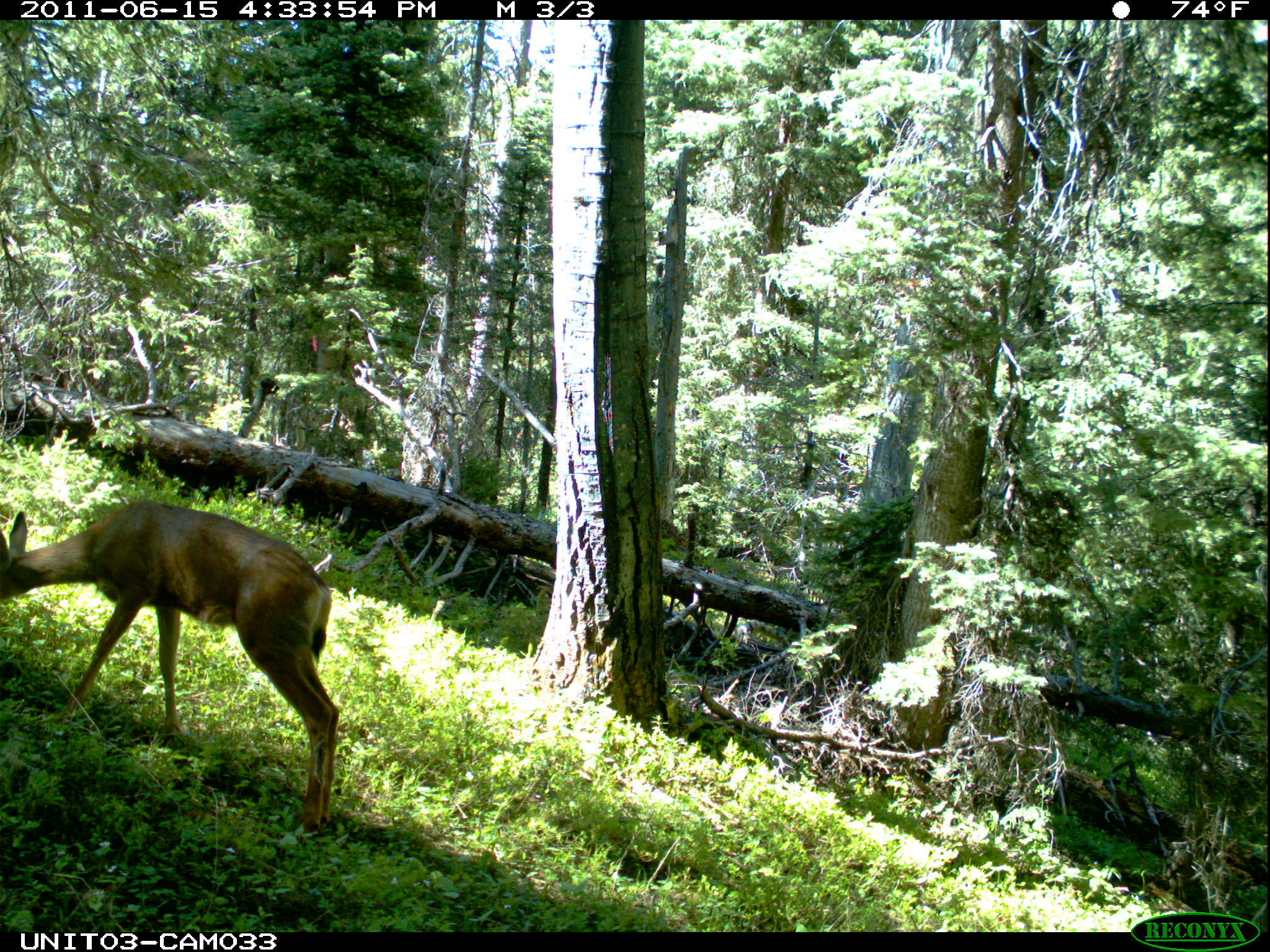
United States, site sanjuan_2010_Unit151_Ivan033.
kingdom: Animalia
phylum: Chordata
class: Mammalia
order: Artiodactyla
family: Cervidae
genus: Odocoileus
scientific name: Odocoileus hemionus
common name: mule deer